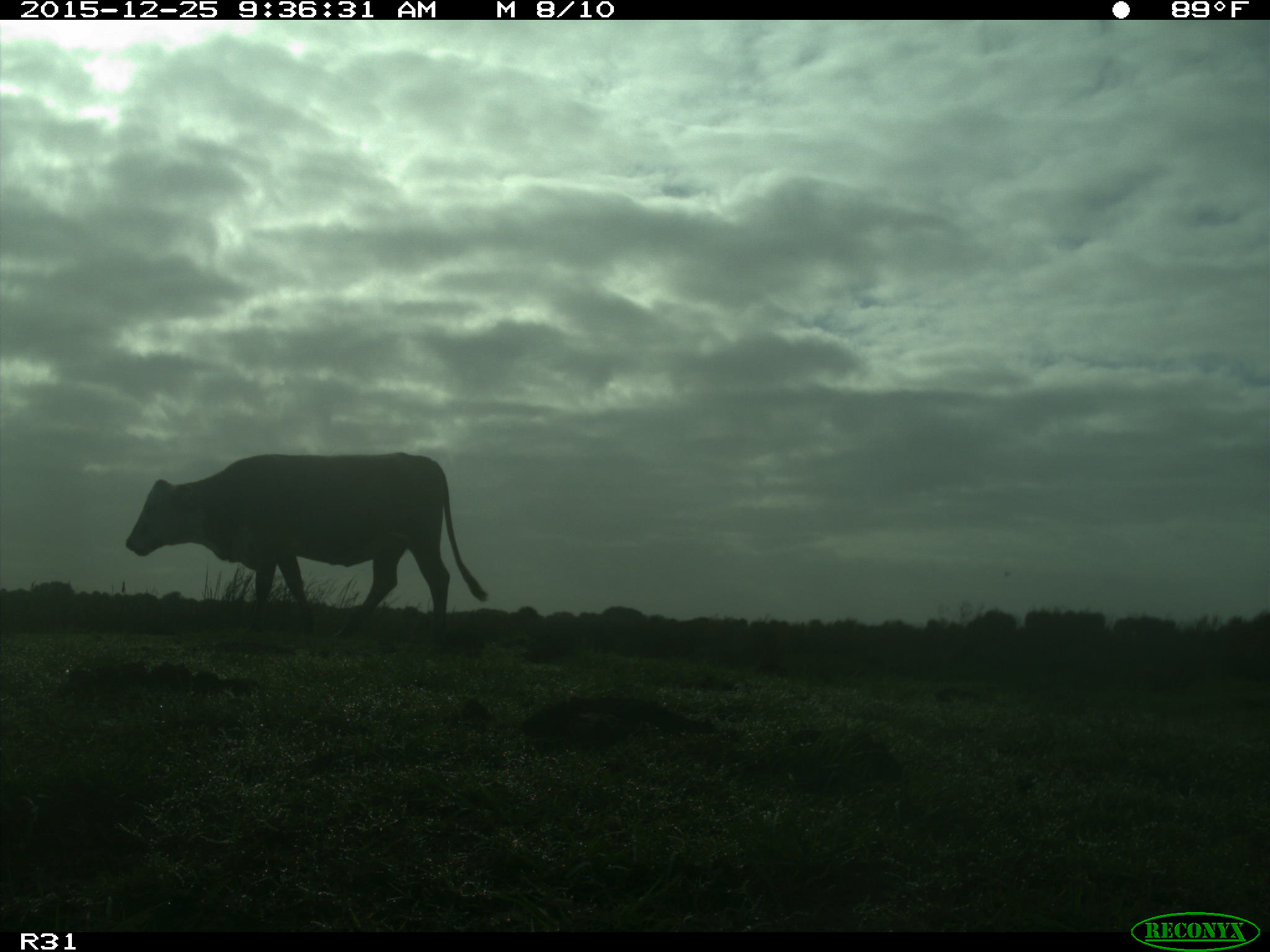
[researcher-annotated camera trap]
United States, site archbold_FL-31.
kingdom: Animalia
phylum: Chordata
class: Mammalia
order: Artiodactyla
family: Bovidae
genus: Bos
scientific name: Bos taurus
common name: domestic cow